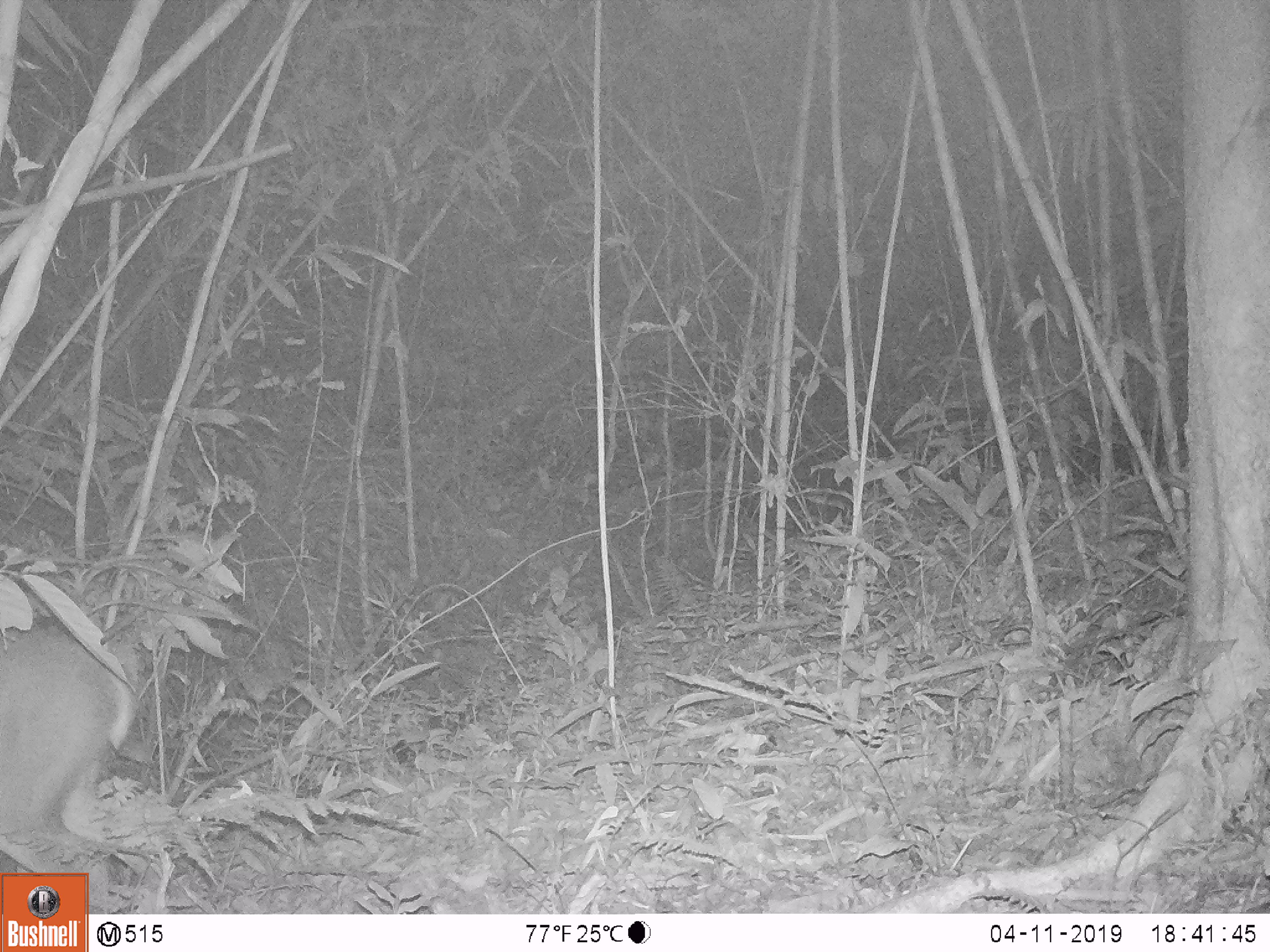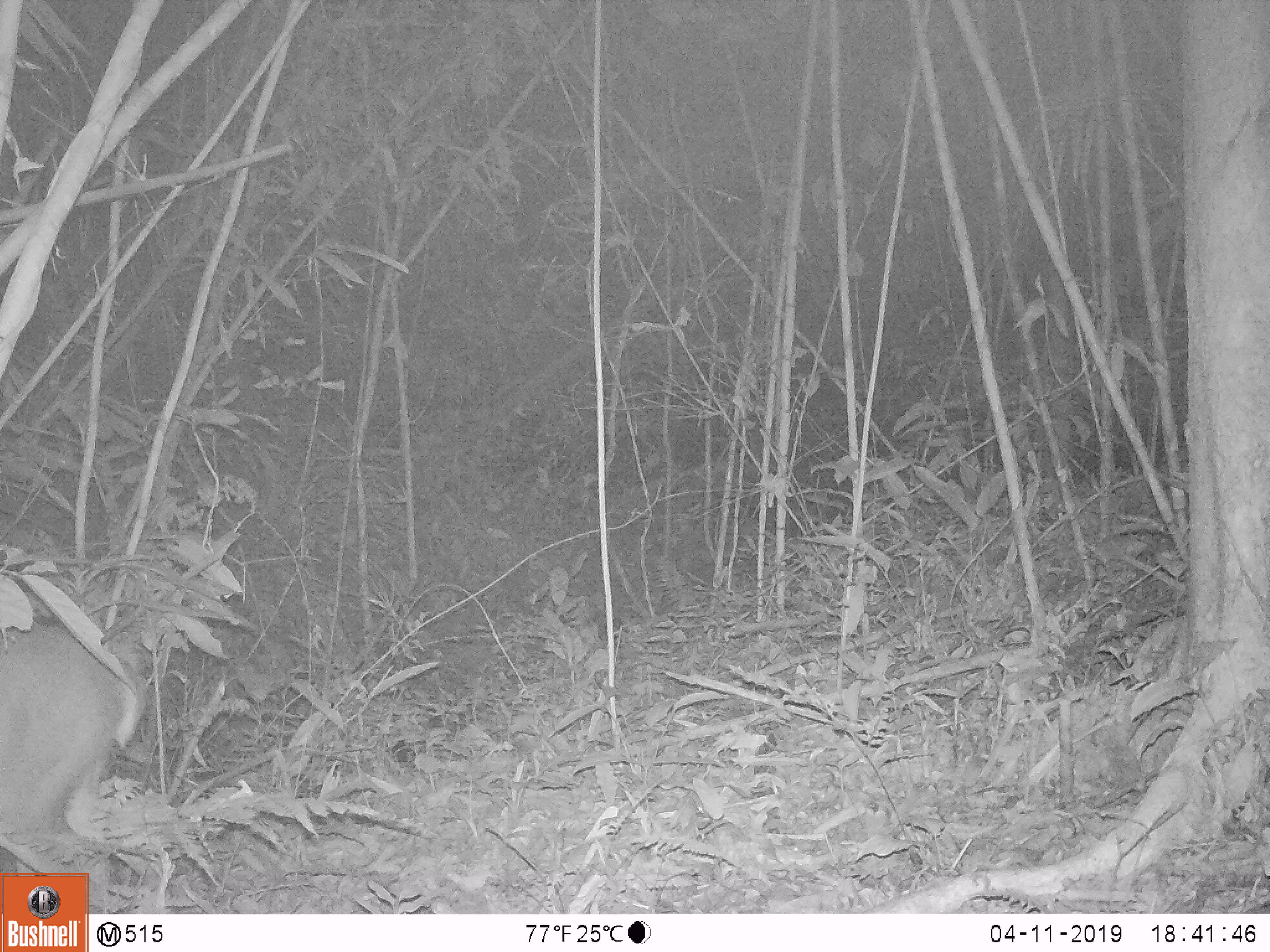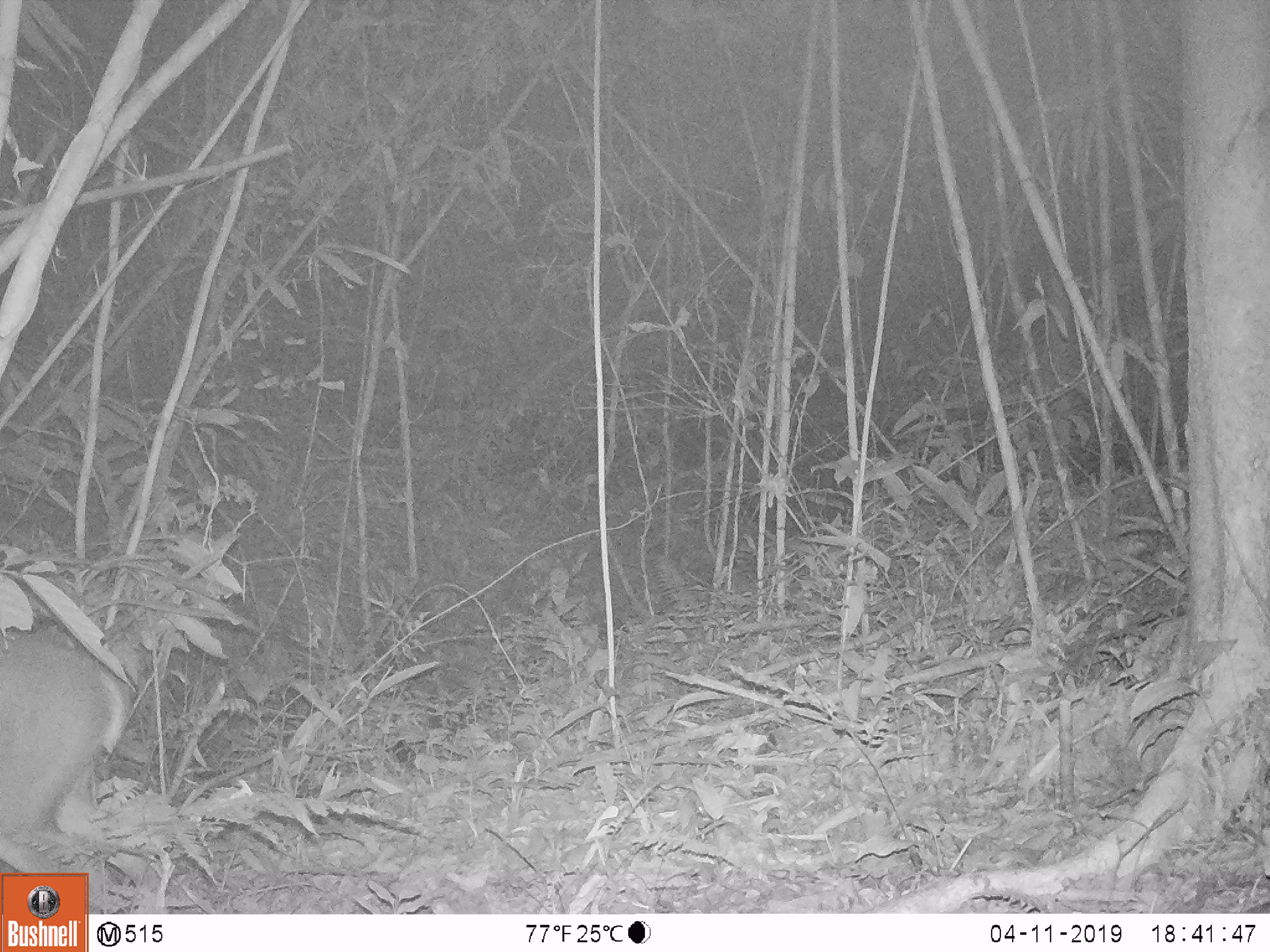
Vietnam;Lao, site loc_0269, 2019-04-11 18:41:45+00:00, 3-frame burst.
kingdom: Animalia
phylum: Chordata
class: Mammalia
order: Artiodactyla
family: Cervidae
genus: Muntiacus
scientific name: Muntiacus vuquangensis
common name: large-antlered muntjac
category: large antlered muntjac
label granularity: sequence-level